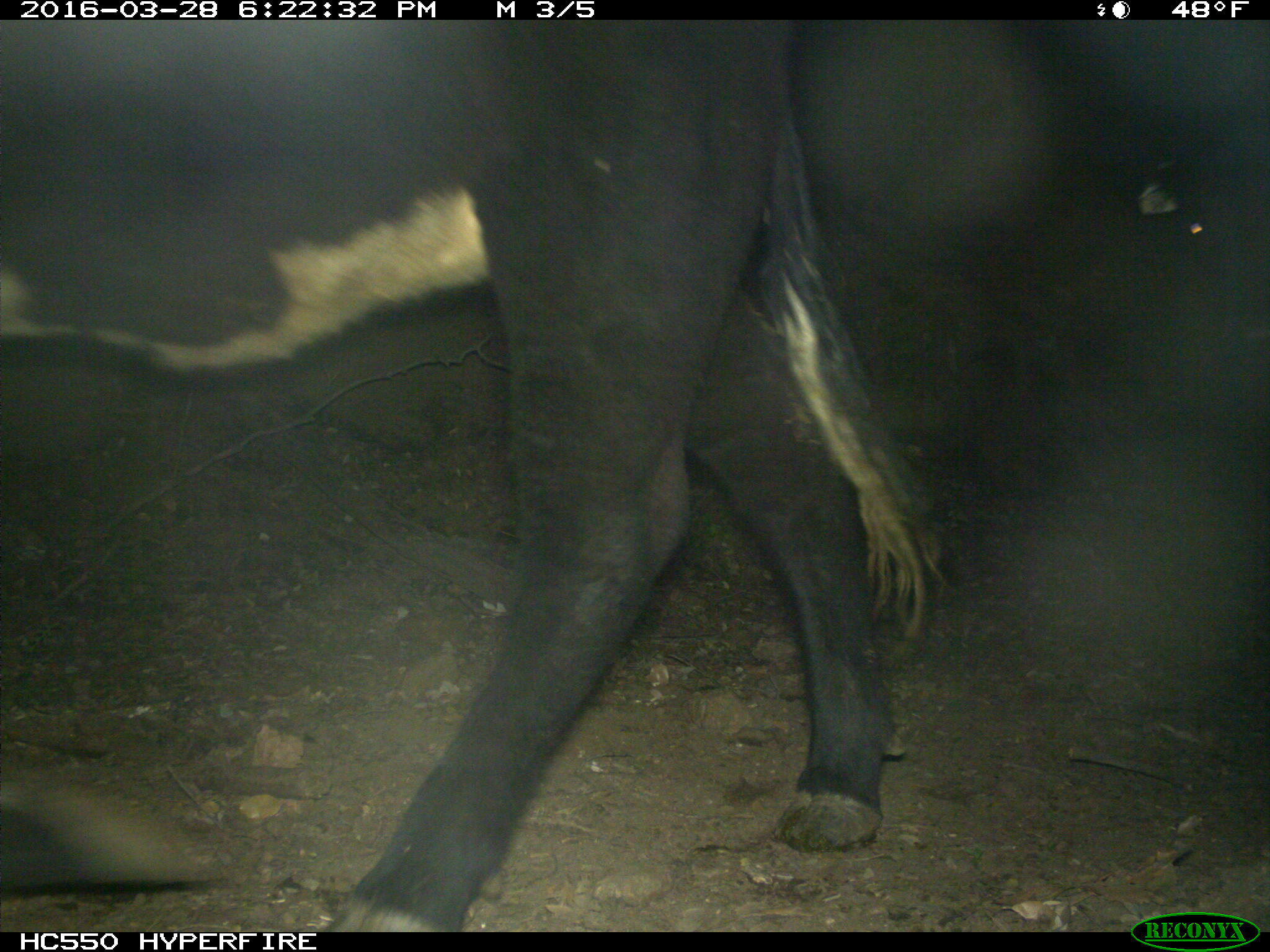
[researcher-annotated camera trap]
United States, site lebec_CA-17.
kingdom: Animalia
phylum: Chordata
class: Mammalia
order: Artiodactyla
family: Bovidae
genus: Bos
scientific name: Bos taurus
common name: domestic cow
Bos taurus (domestic cow).